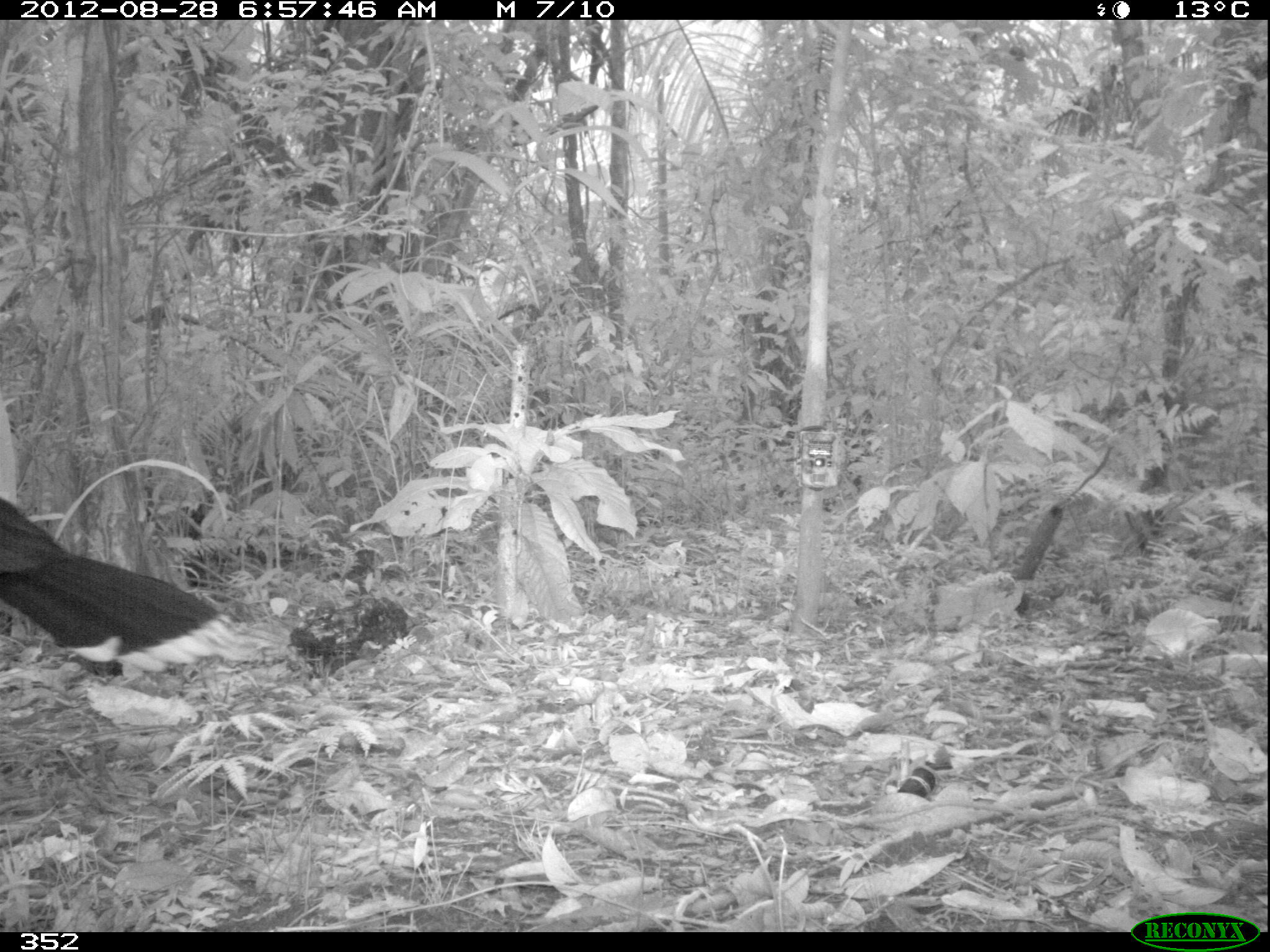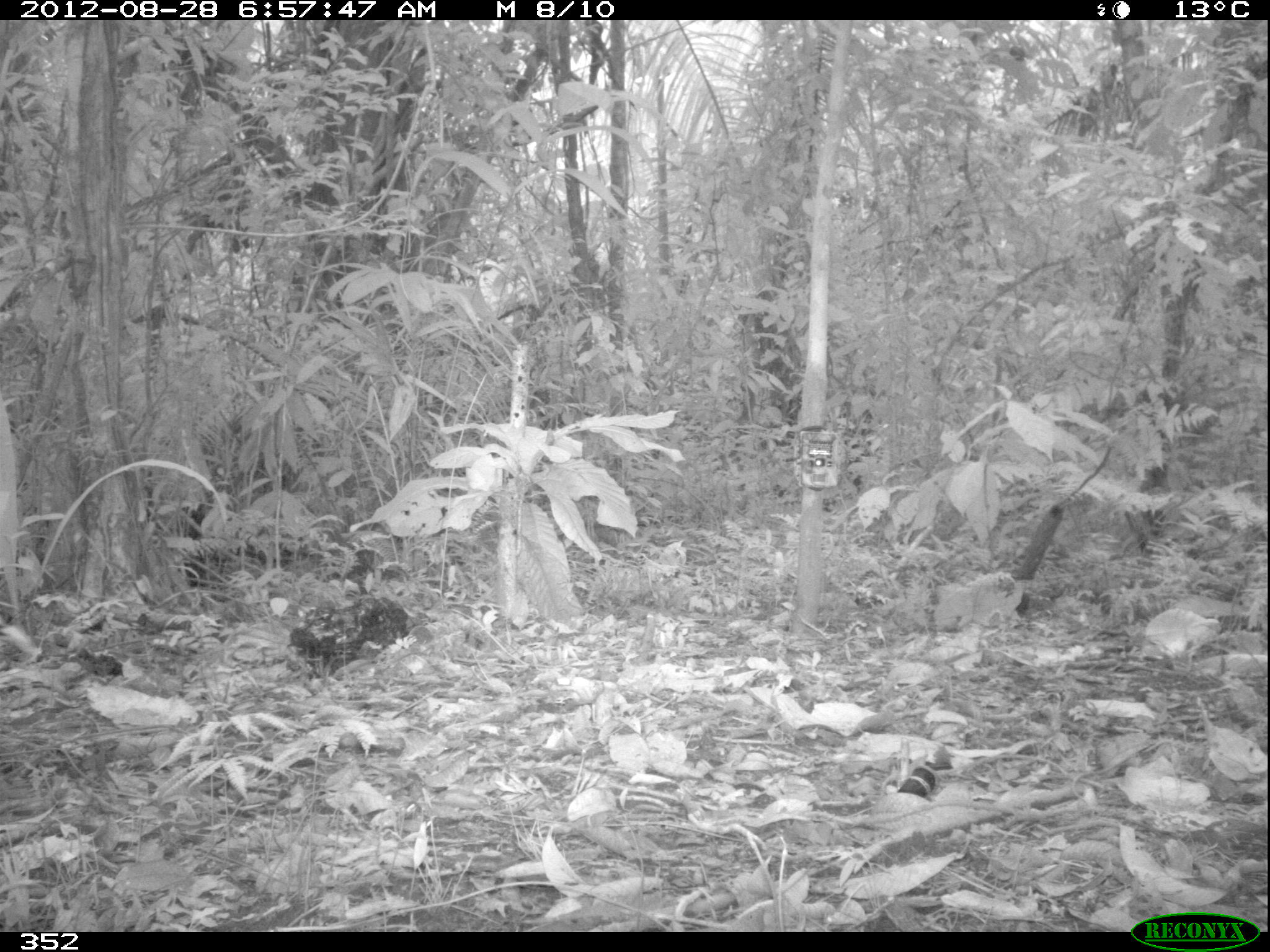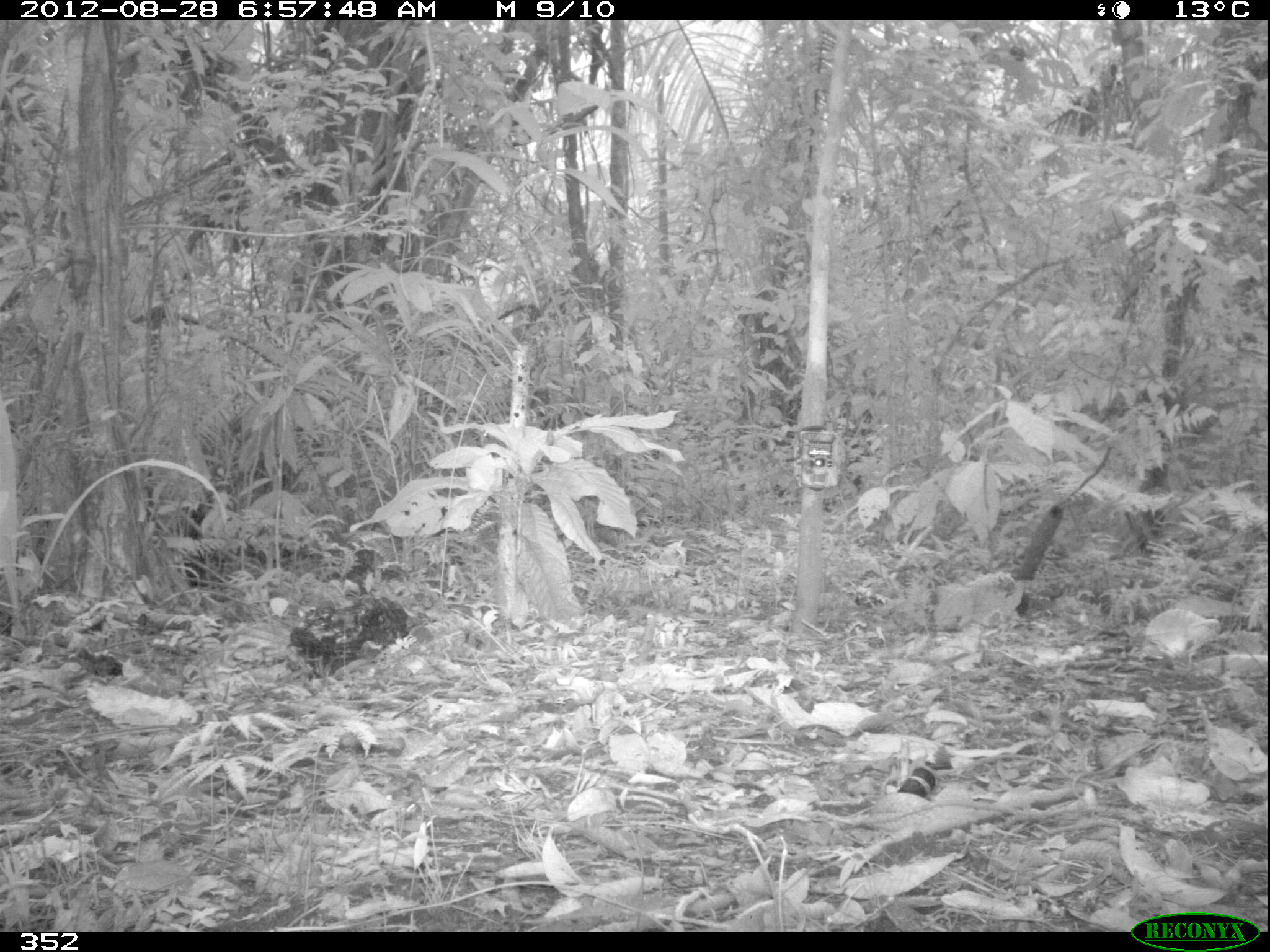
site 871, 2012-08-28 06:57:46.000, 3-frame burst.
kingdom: Animalia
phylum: Chordata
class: Aves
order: Galliformes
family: Cracidae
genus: Mitu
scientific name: Mitu tuberosum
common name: razor-billed curassow